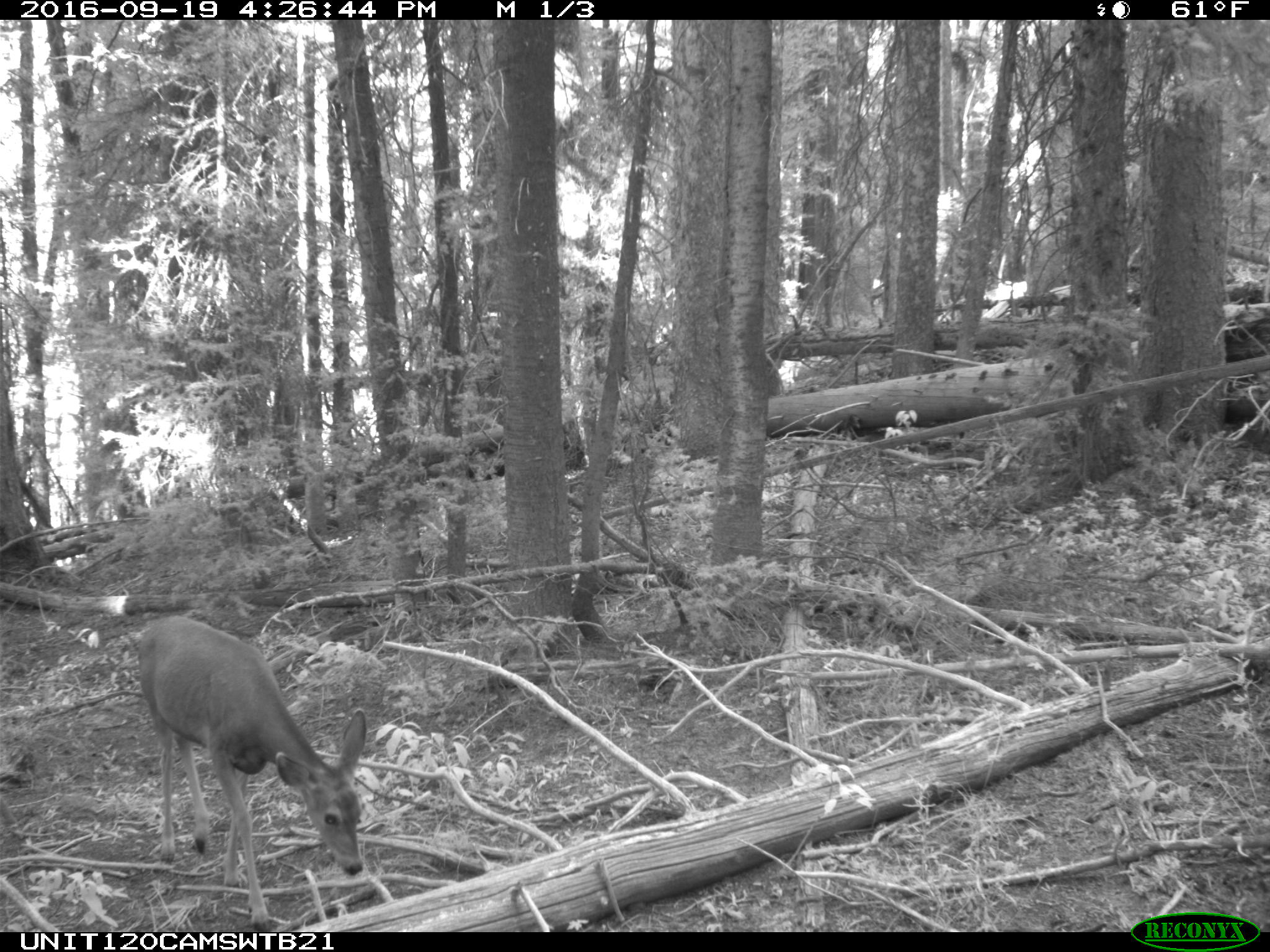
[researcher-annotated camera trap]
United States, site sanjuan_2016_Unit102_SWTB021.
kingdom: Animalia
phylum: Chordata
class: Mammalia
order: Artiodactyla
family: Cervidae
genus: Odocoileus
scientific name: Odocoileus hemionus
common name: mule deer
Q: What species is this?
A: Odocoileus hemionus (mule deer).